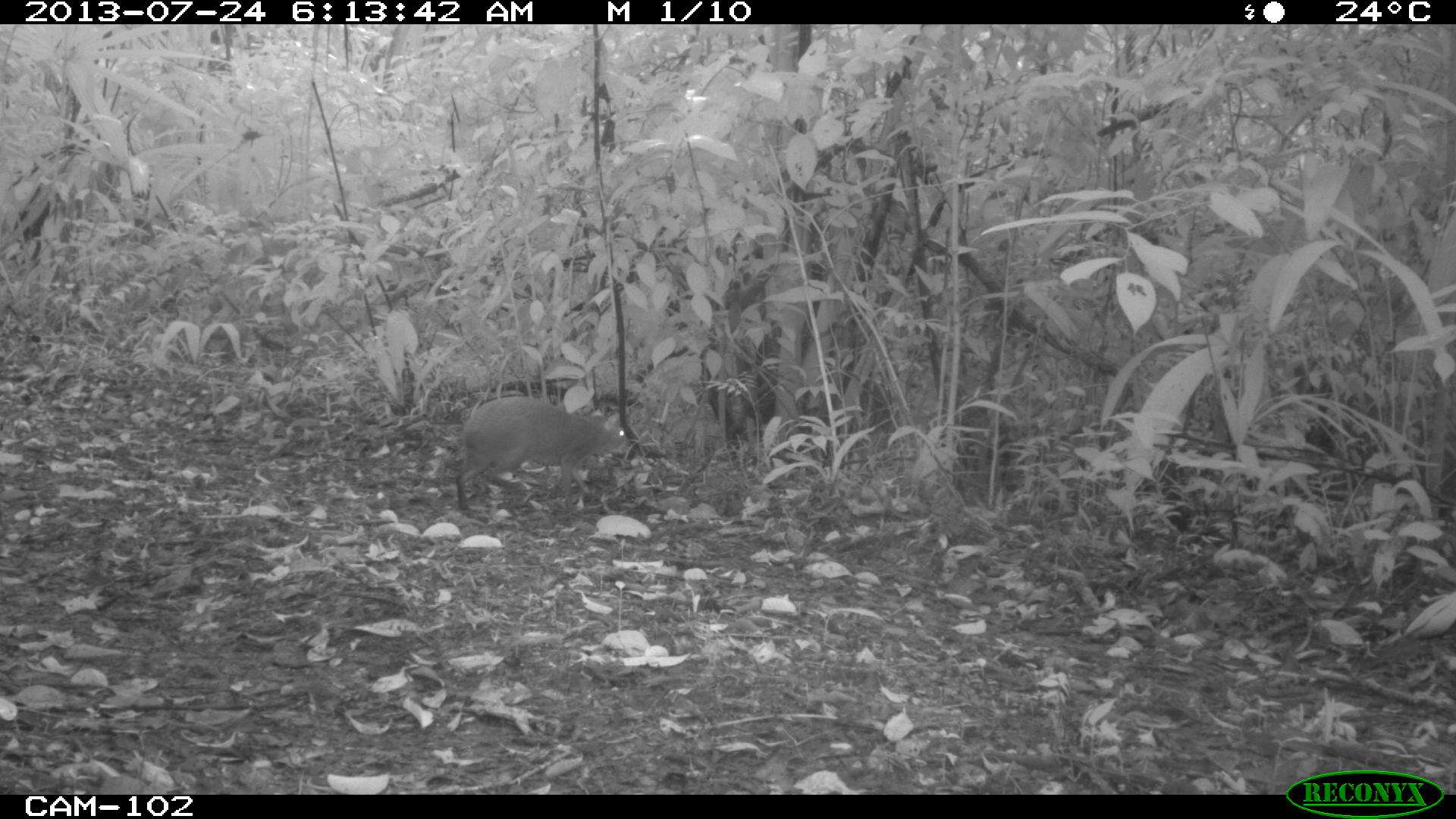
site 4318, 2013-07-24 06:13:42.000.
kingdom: Animalia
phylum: Chordata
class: Mammalia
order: Rodentia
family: Dasyproctidae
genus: Dasyprocta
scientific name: Dasyprocta punctata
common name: central american agouti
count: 1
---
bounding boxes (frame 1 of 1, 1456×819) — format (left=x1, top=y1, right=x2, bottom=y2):
dasyprocta punctata: (left=455, top=393, right=629, bottom=517)